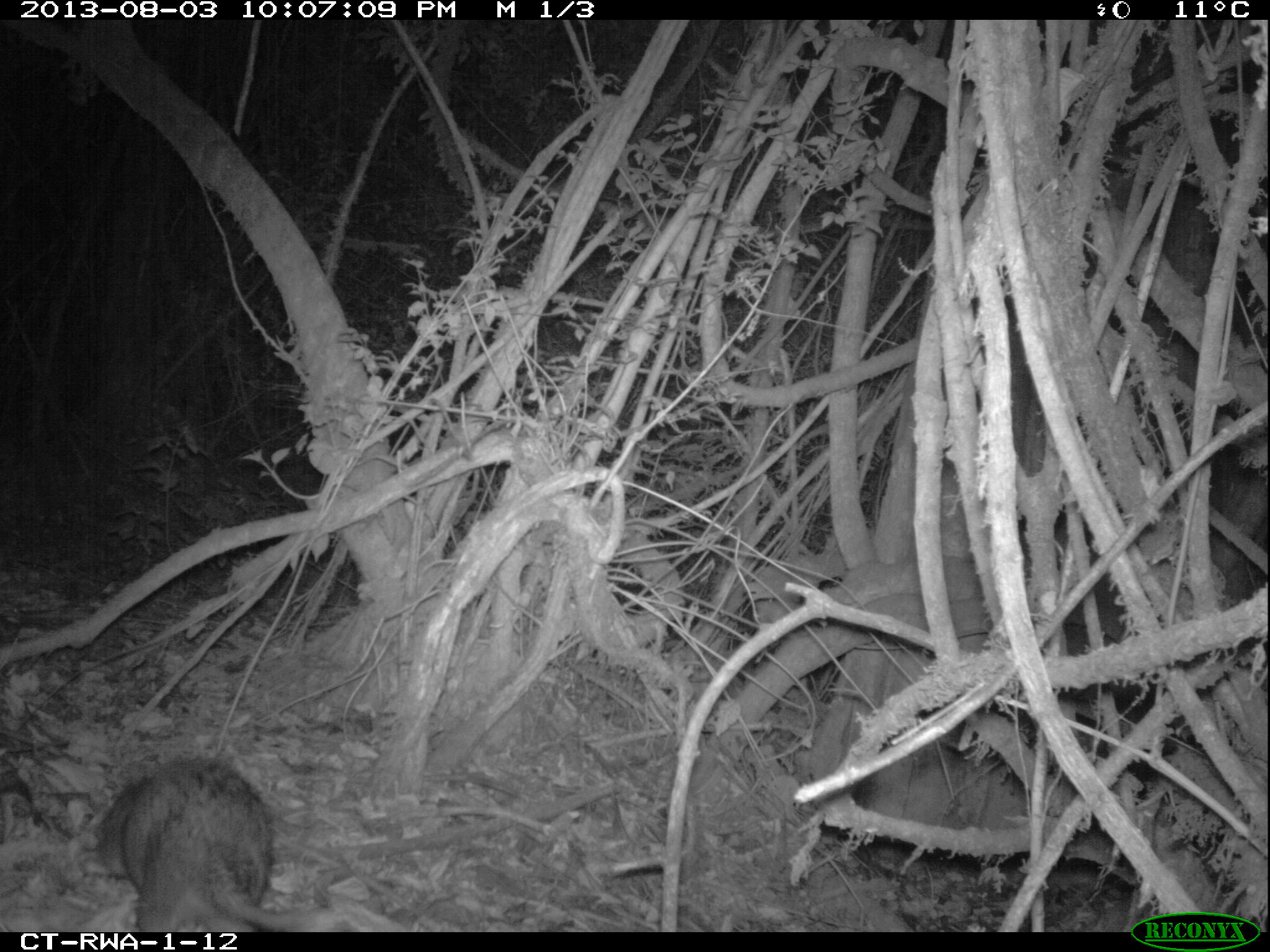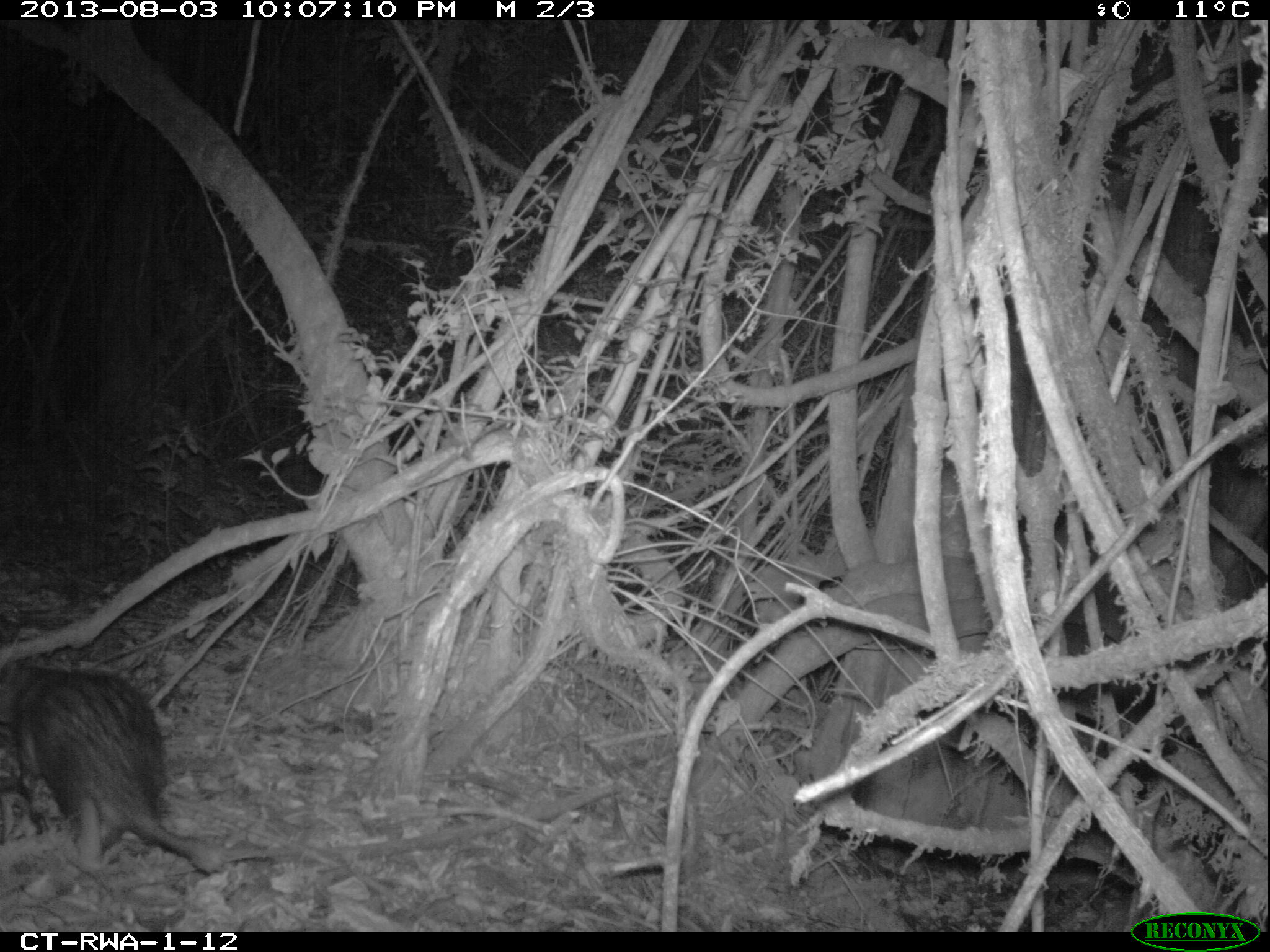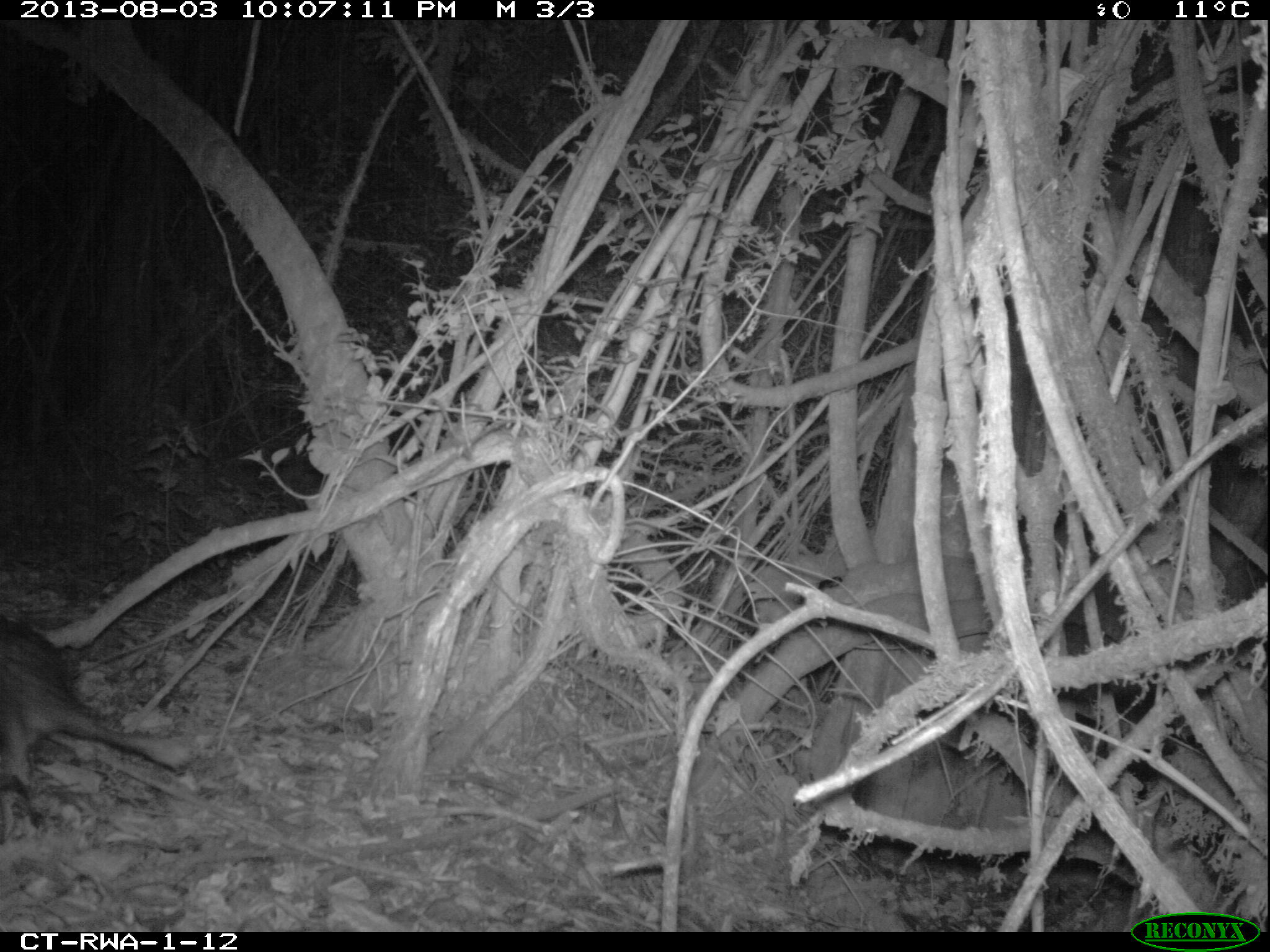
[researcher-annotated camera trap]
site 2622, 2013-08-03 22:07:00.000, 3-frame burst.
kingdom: Animalia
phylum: Chordata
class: Mammalia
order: Rodentia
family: Hystricidae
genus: Atherurus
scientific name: Atherurus africanus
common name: african brush-tailed porcupine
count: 1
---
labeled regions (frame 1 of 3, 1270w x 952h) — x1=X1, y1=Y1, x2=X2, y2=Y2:
atherurus africanus: x1=86, y1=753, x2=342, y2=932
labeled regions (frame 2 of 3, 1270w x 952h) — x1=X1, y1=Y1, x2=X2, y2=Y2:
atherurus africanus: x1=0, y1=653, x2=289, y2=872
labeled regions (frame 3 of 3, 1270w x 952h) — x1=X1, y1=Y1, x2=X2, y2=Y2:
atherurus africanus: x1=0, y1=612, x2=203, y2=793